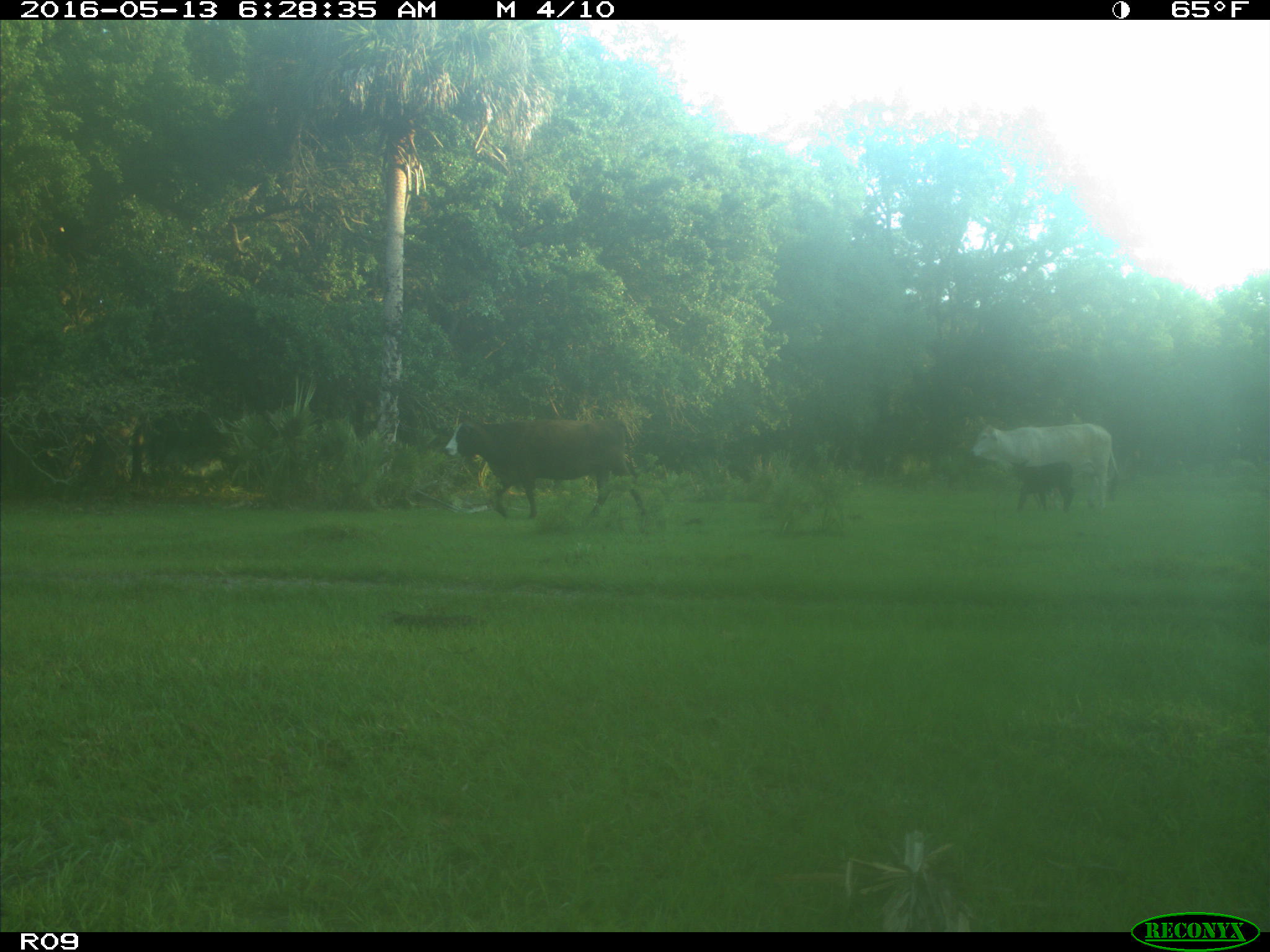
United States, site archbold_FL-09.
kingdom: Animalia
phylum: Chordata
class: Mammalia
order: Artiodactyla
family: Bovidae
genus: Bos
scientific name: Bos taurus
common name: domestic cow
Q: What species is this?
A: Bos taurus (domestic cow).